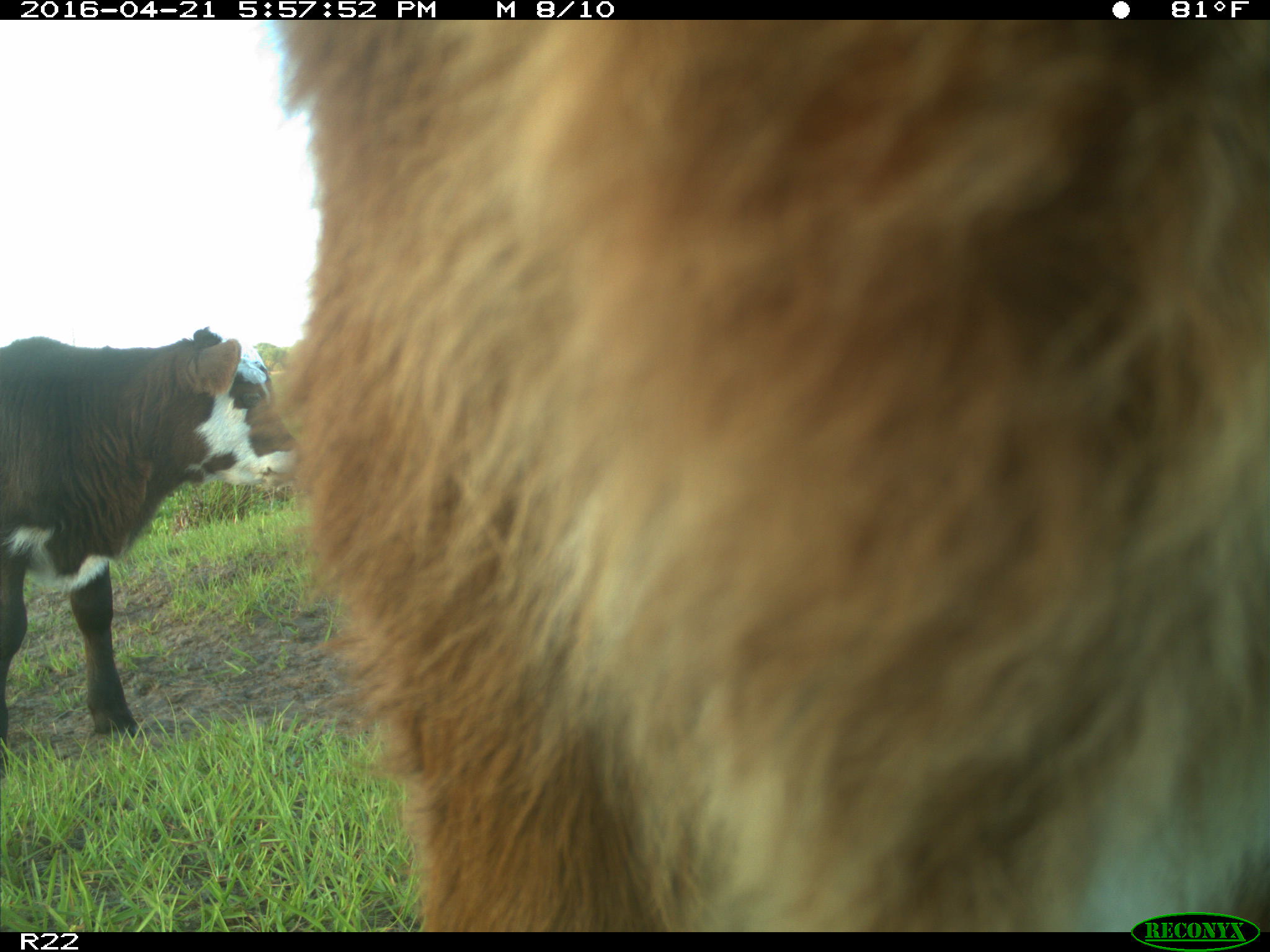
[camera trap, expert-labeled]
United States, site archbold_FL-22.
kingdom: Animalia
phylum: Chordata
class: Mammalia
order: Artiodactyla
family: Bovidae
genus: Bos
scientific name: Bos taurus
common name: domestic cow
Bos taurus (domestic cow).